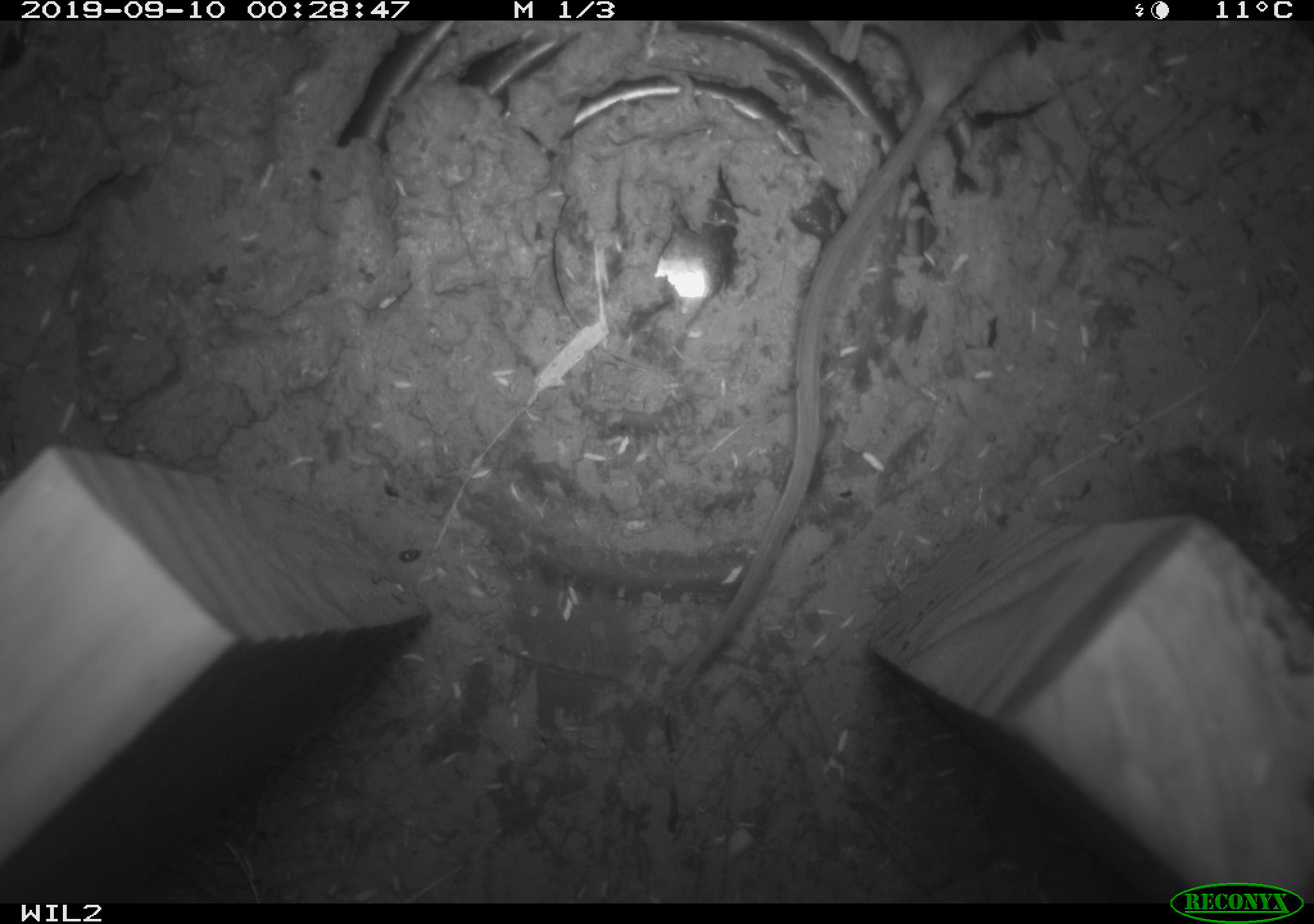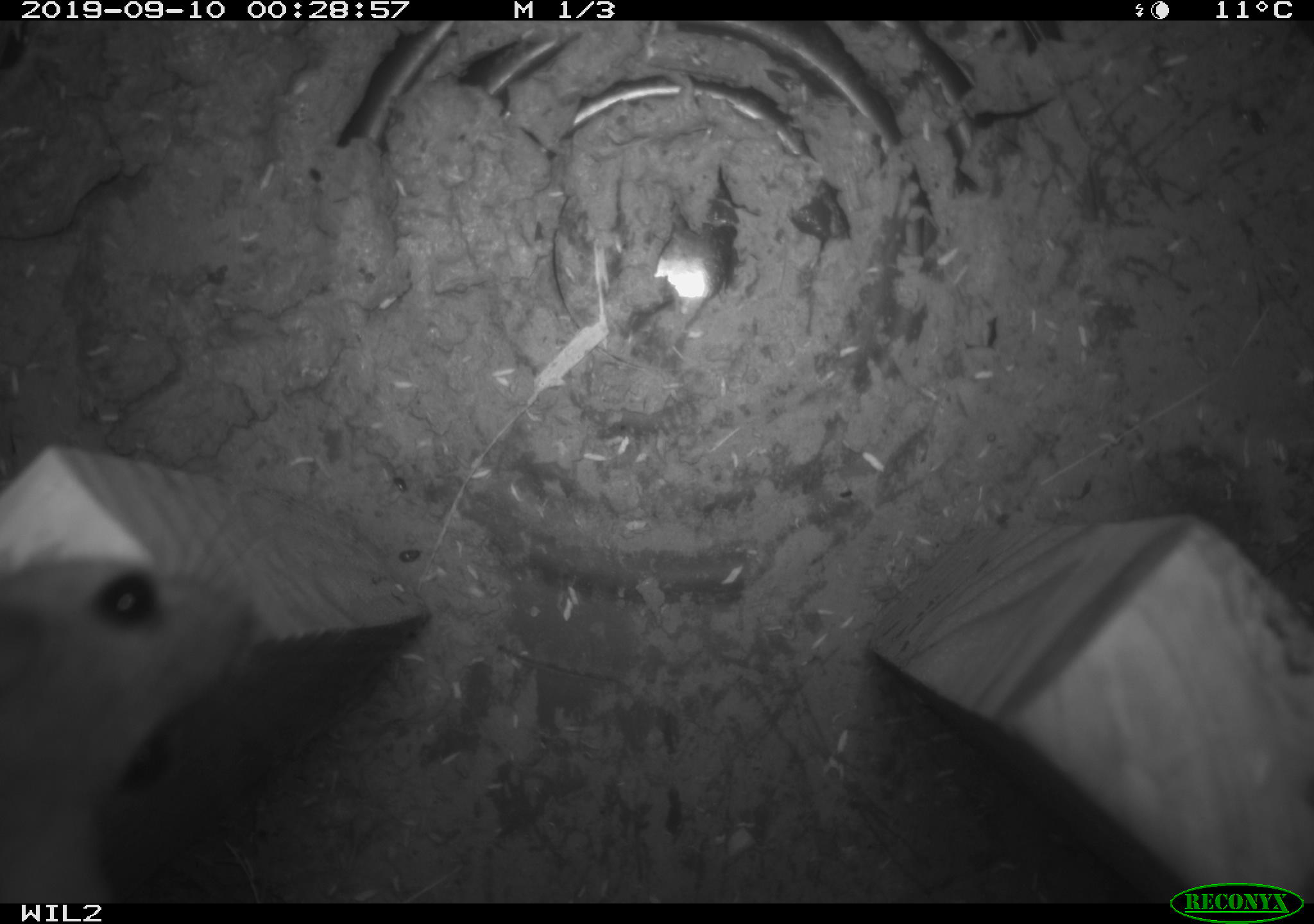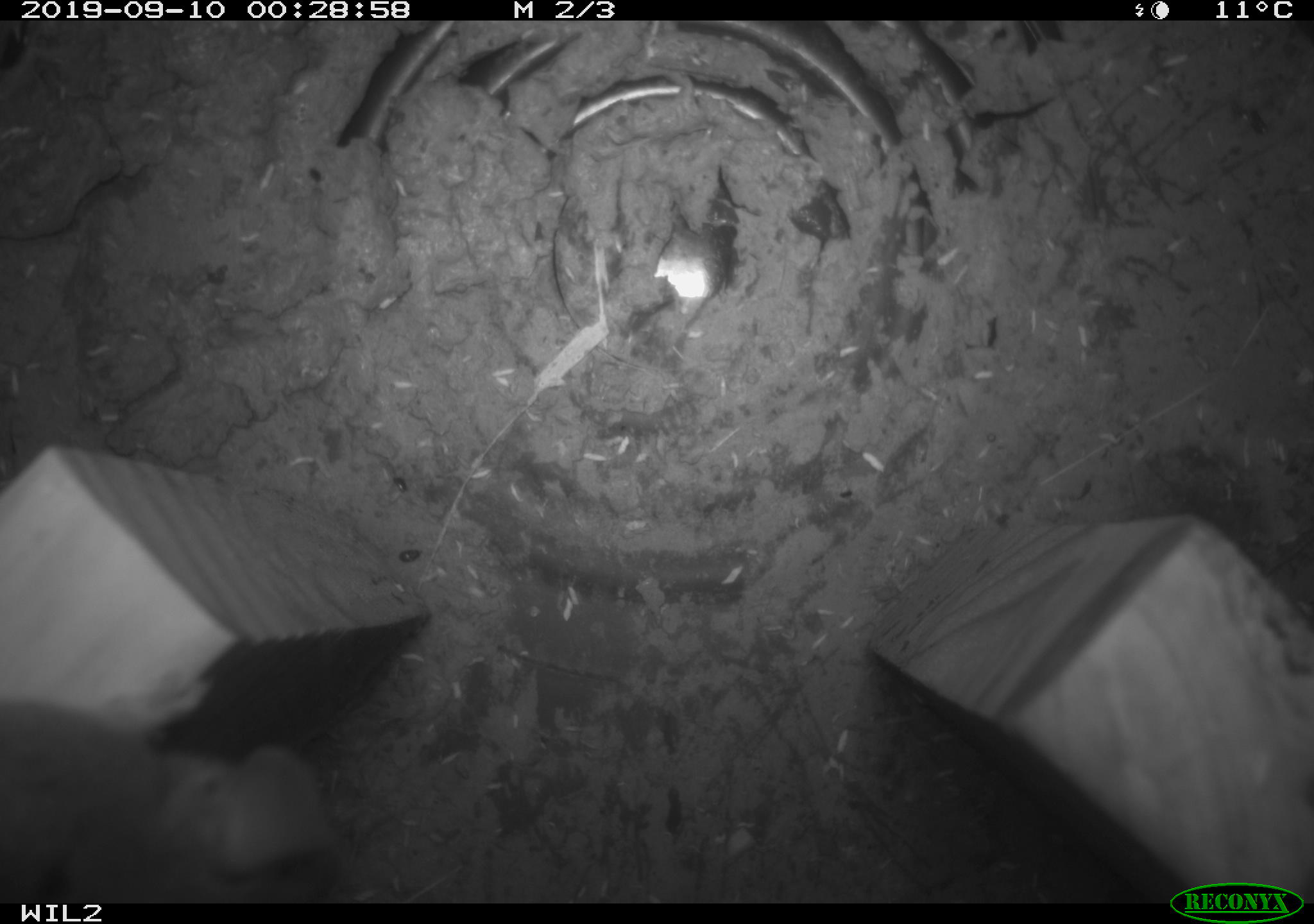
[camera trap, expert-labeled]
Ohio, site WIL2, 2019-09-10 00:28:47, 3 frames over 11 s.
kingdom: Animalia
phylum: Chordata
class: Mammalia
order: Rodentia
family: Cricetidae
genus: Peromyscus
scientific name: Peromyscus leucopus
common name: white-footed mouse